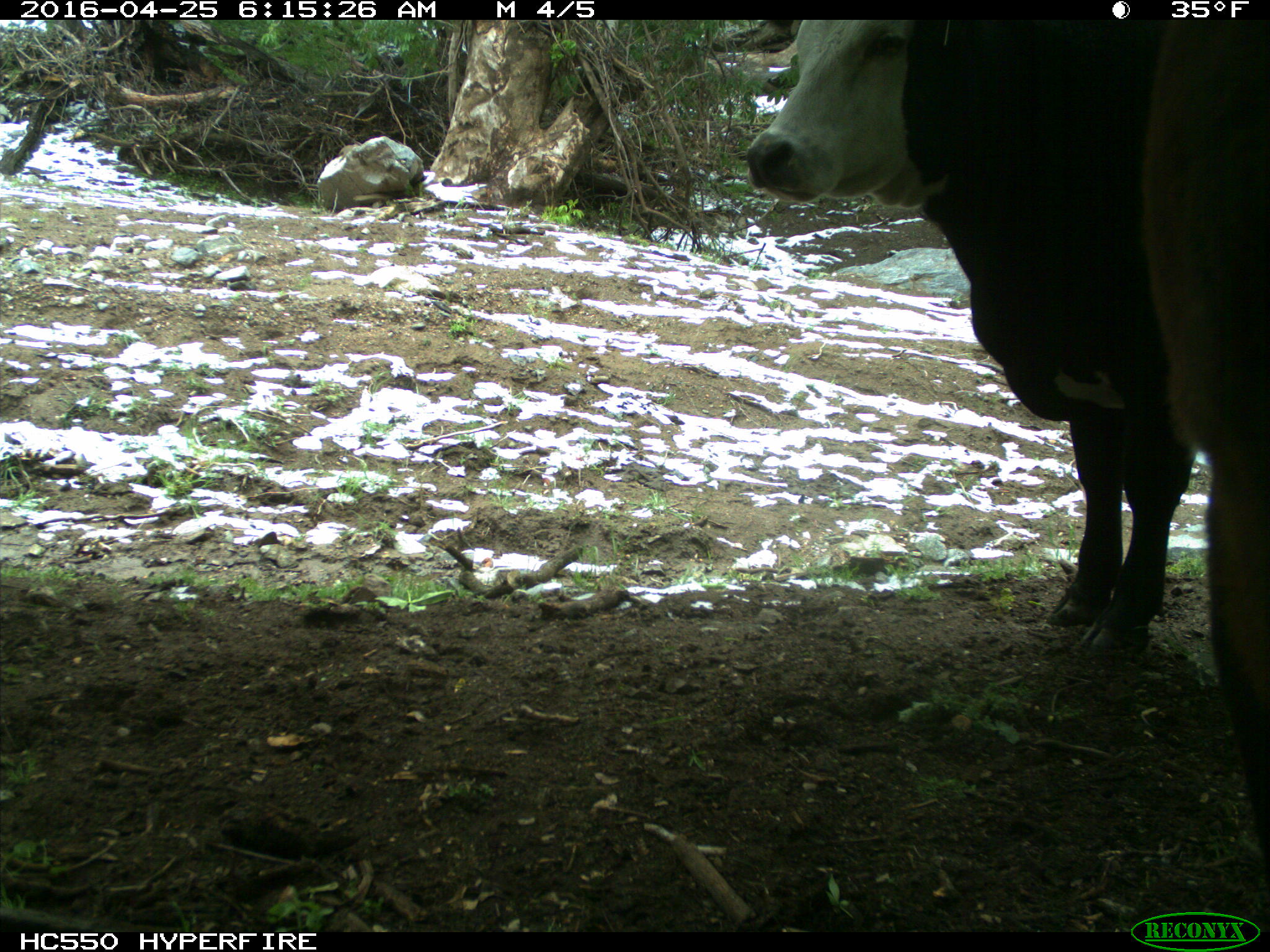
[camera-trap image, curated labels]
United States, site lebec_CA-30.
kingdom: Animalia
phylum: Chordata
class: Mammalia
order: Artiodactyla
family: Bovidae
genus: Bos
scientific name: Bos taurus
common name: domestic cow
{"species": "Bos taurus (domestic cow)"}